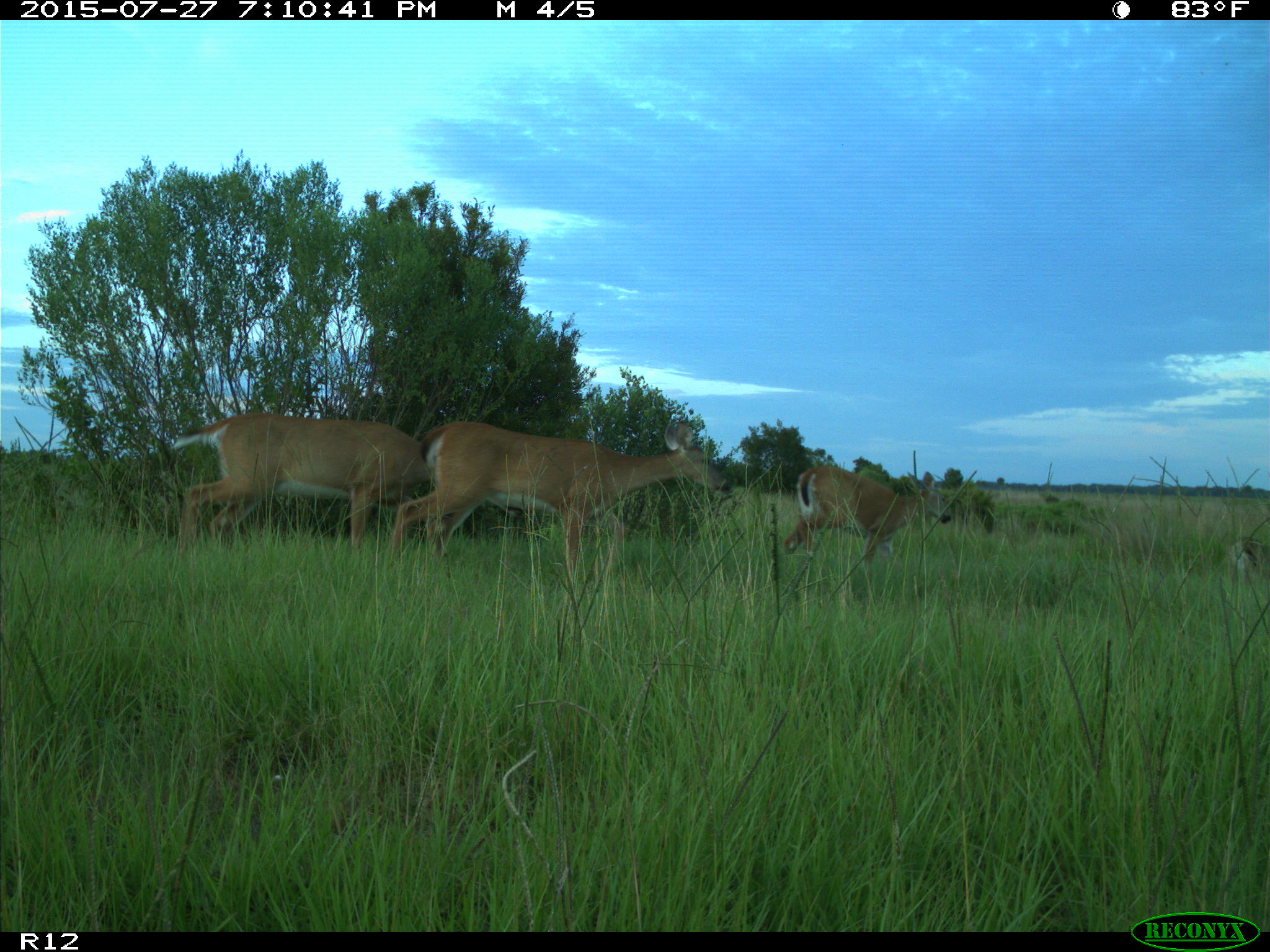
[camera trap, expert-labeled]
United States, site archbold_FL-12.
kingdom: Animalia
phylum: Chordata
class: Mammalia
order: Artiodactyla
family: Cervidae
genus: Odocoileus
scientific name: Odocoileus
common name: deer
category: unidentified deer